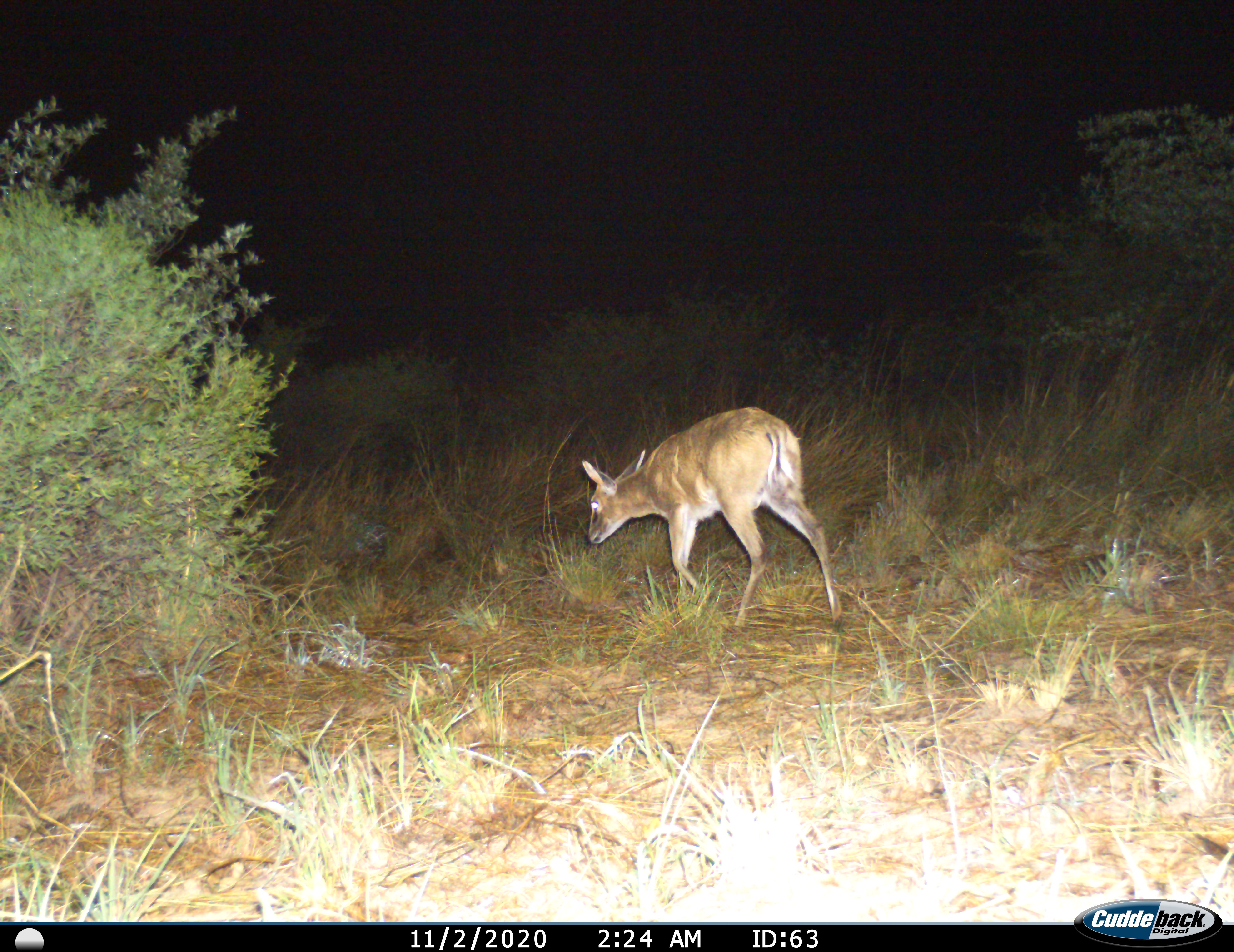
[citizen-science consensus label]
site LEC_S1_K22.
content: unidentified animal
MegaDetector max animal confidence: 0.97